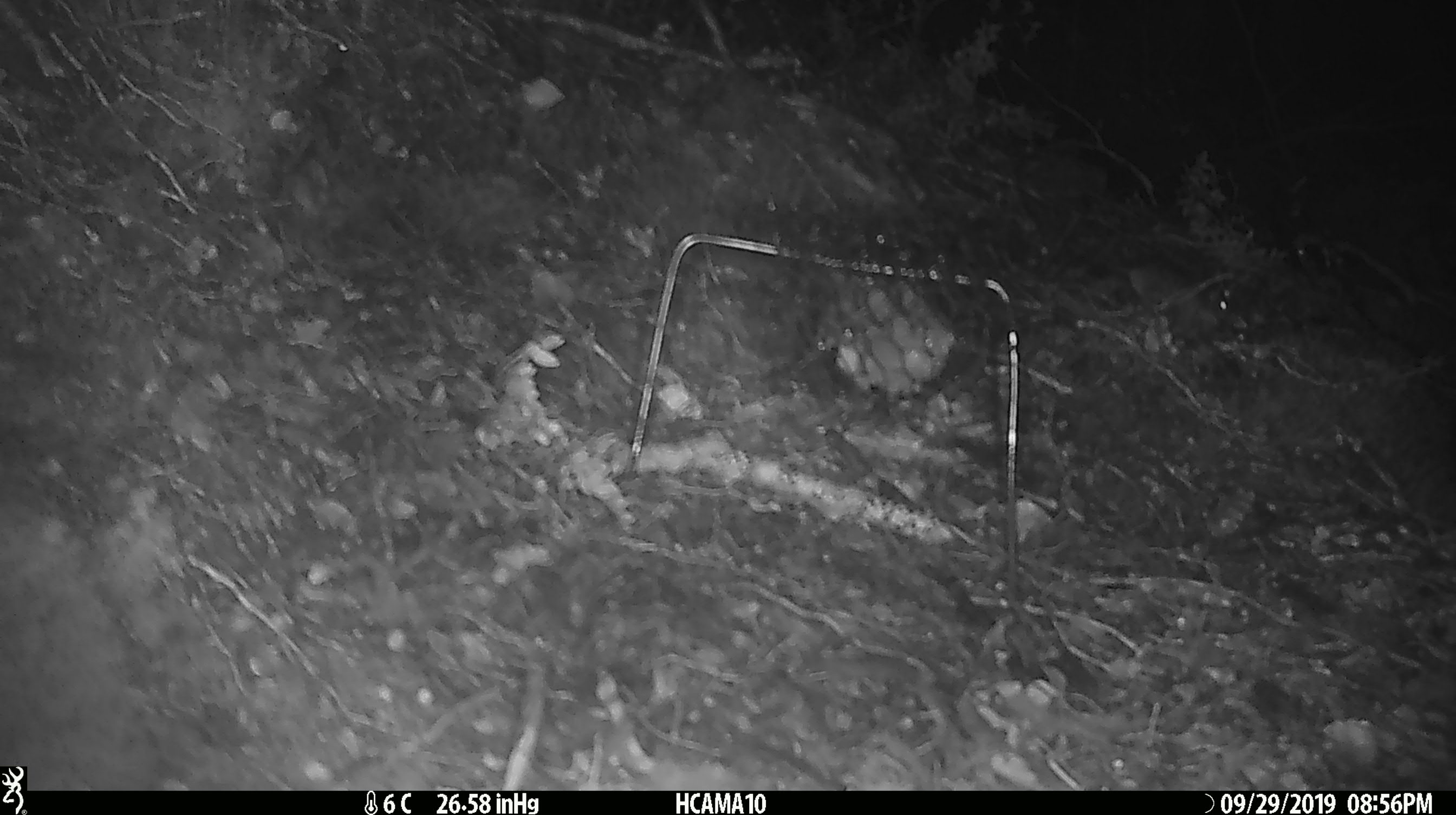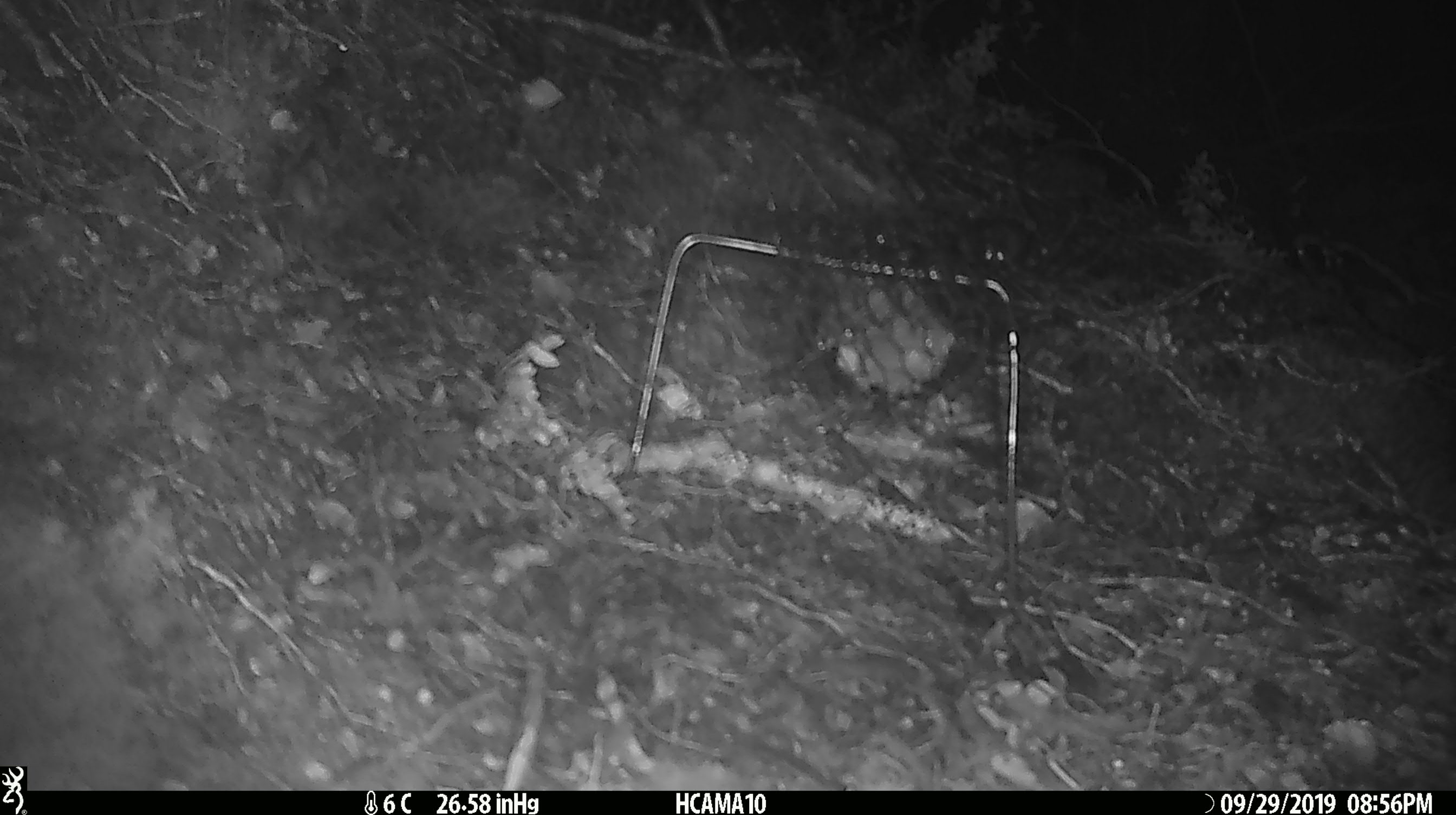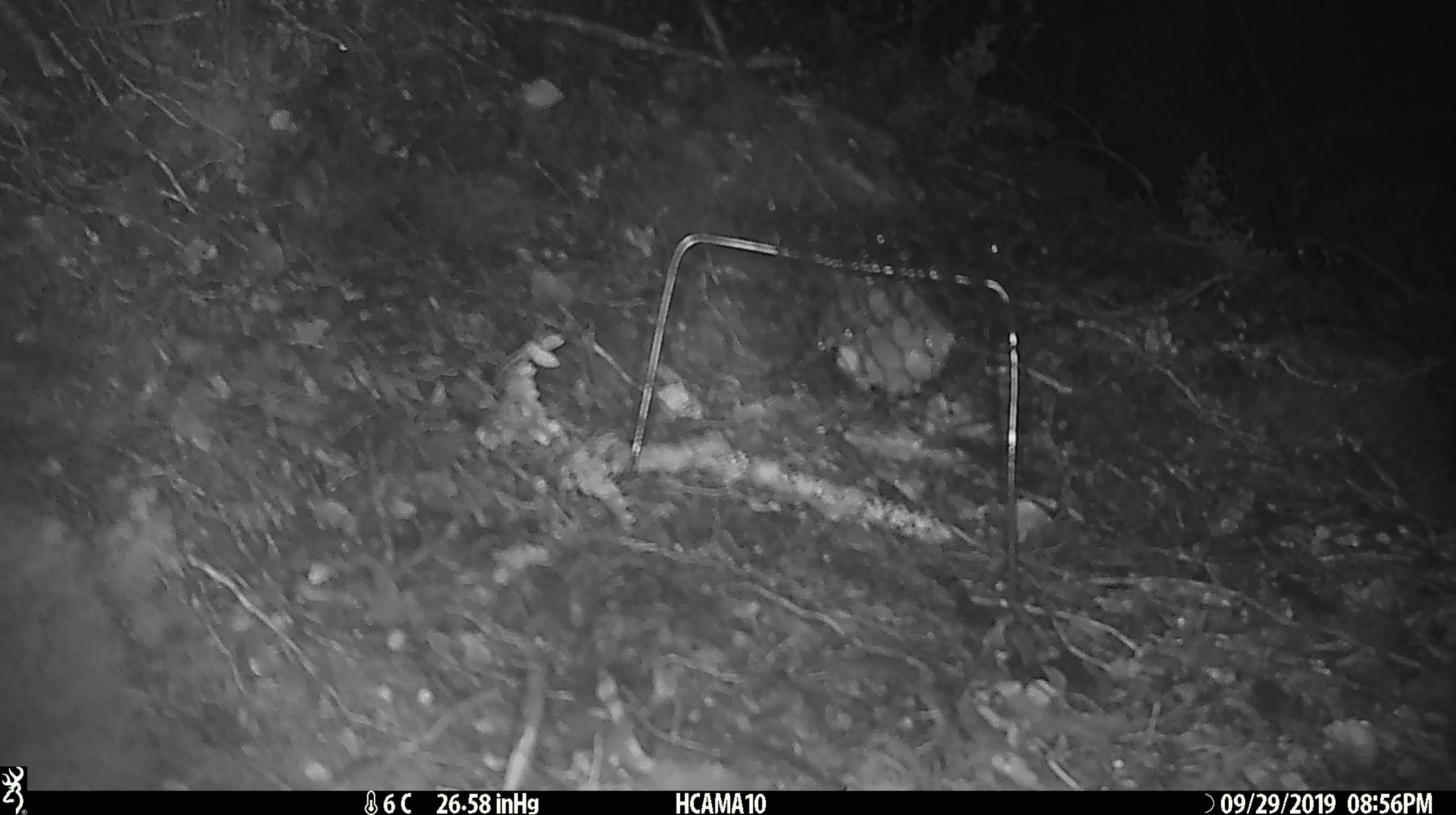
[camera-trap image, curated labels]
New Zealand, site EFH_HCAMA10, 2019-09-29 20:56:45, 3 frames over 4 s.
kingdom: Animalia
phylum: Chordata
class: Mammalia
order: Rodentia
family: Muridae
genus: Mus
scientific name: Mus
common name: mouse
Mouse (Mus).